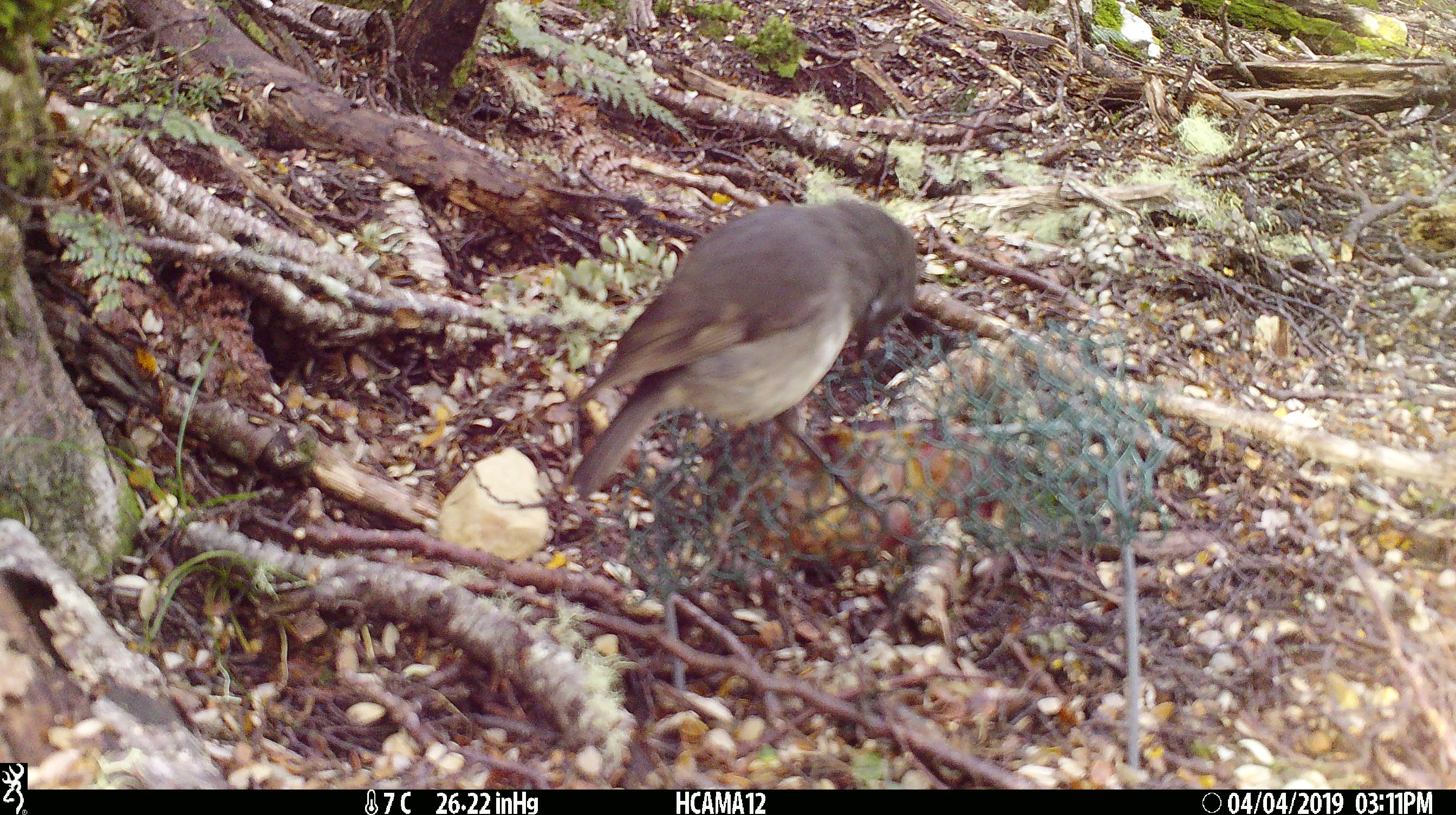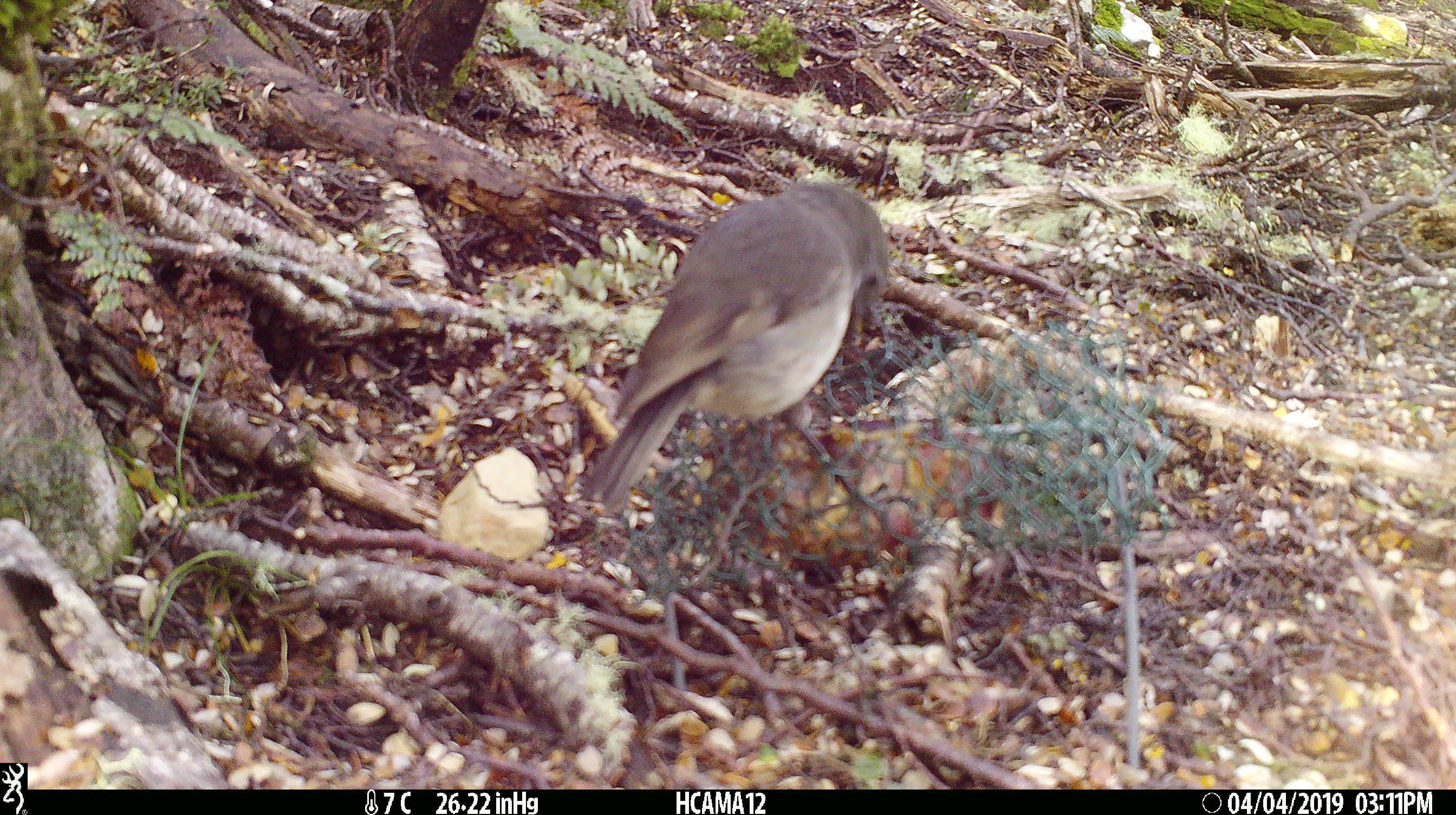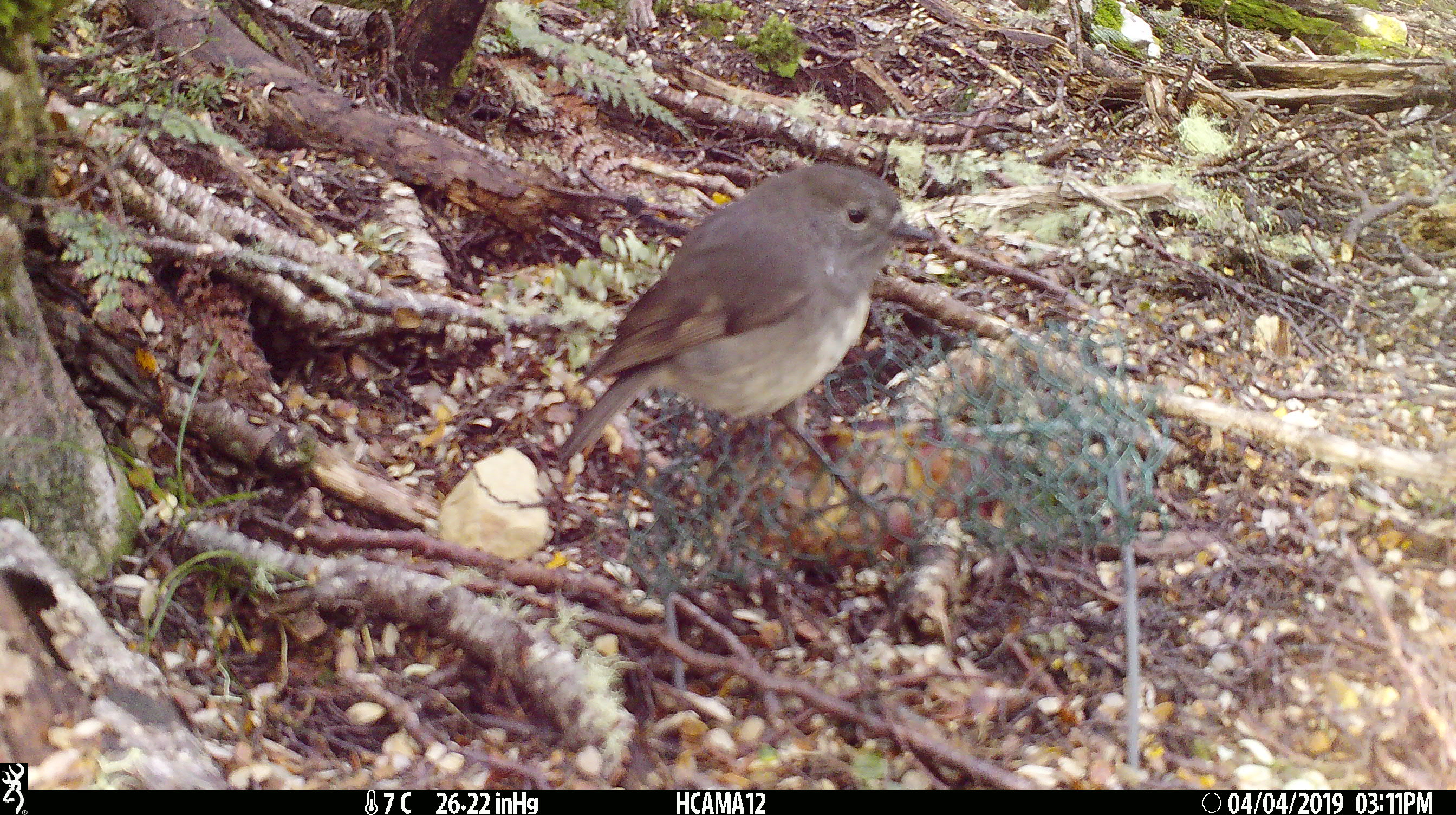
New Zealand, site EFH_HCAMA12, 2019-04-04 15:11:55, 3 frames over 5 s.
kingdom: Animalia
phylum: Chordata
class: Aves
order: Passeriformes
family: Petroicidae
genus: Petroica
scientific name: Petroica australis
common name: new zealand robin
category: robin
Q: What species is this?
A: Robin (new zealand robin) (Petroica australis).